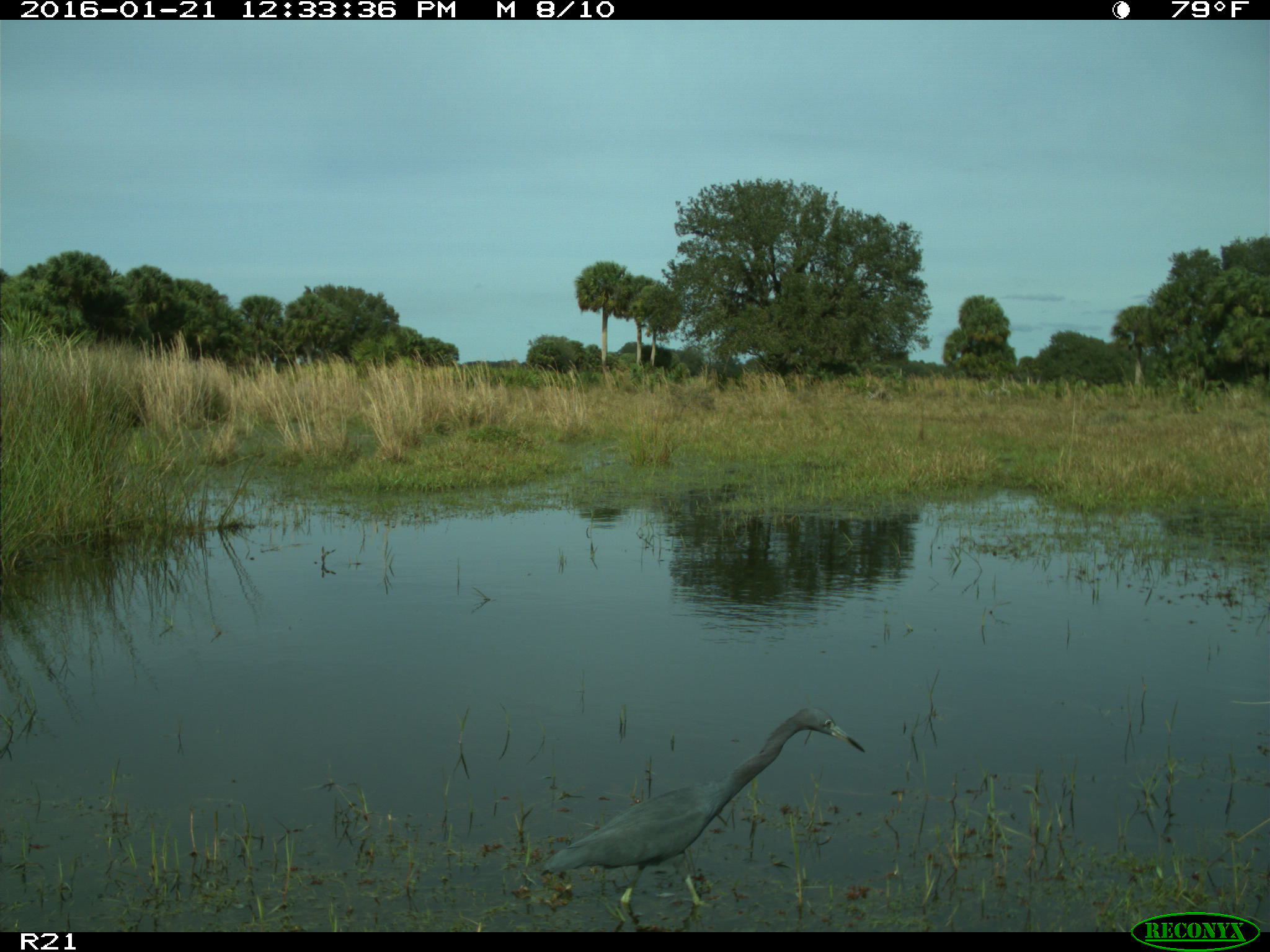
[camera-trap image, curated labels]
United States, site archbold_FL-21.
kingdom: Animalia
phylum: Chordata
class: Aves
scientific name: Aves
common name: birds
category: unidentified bird